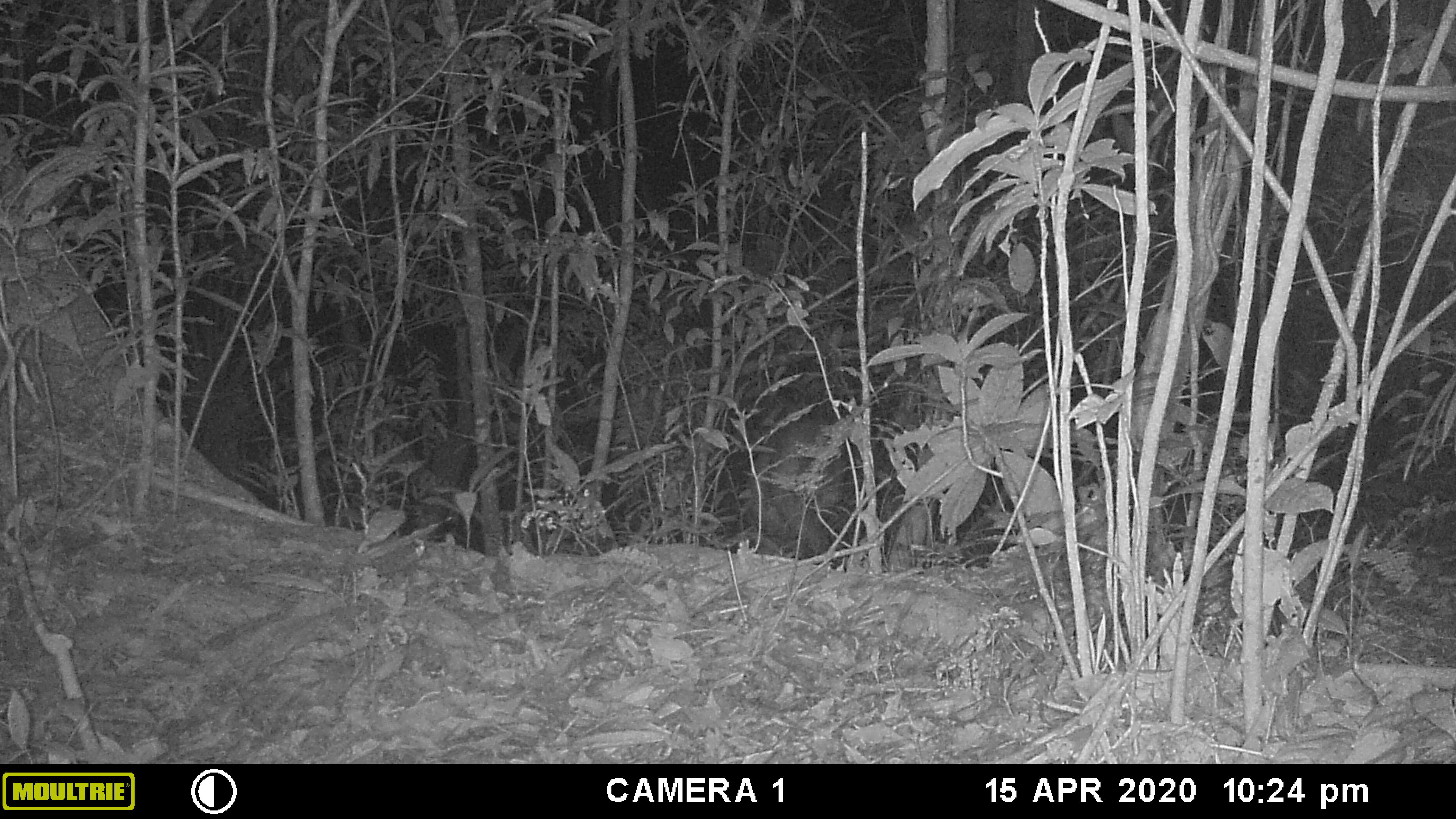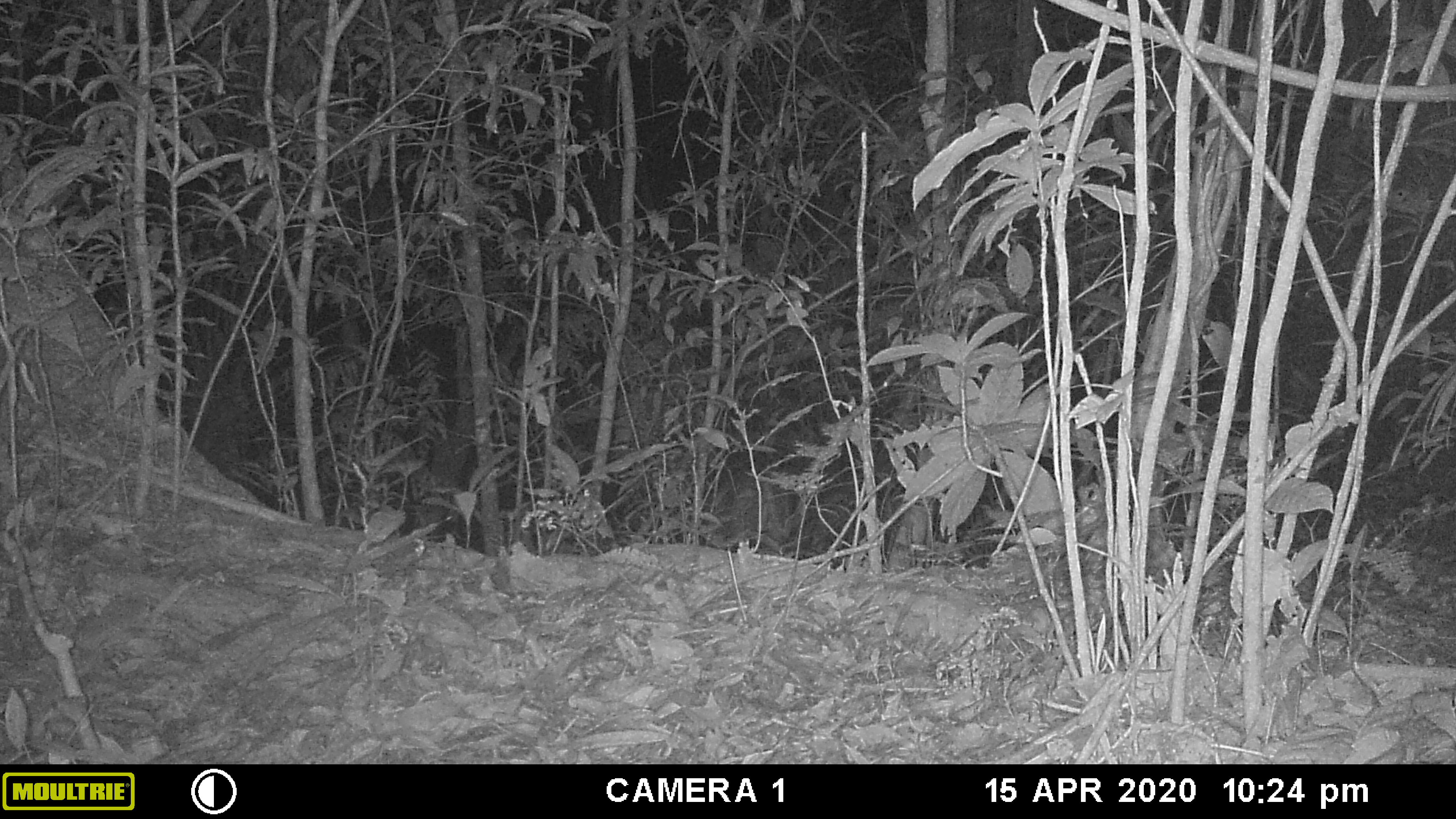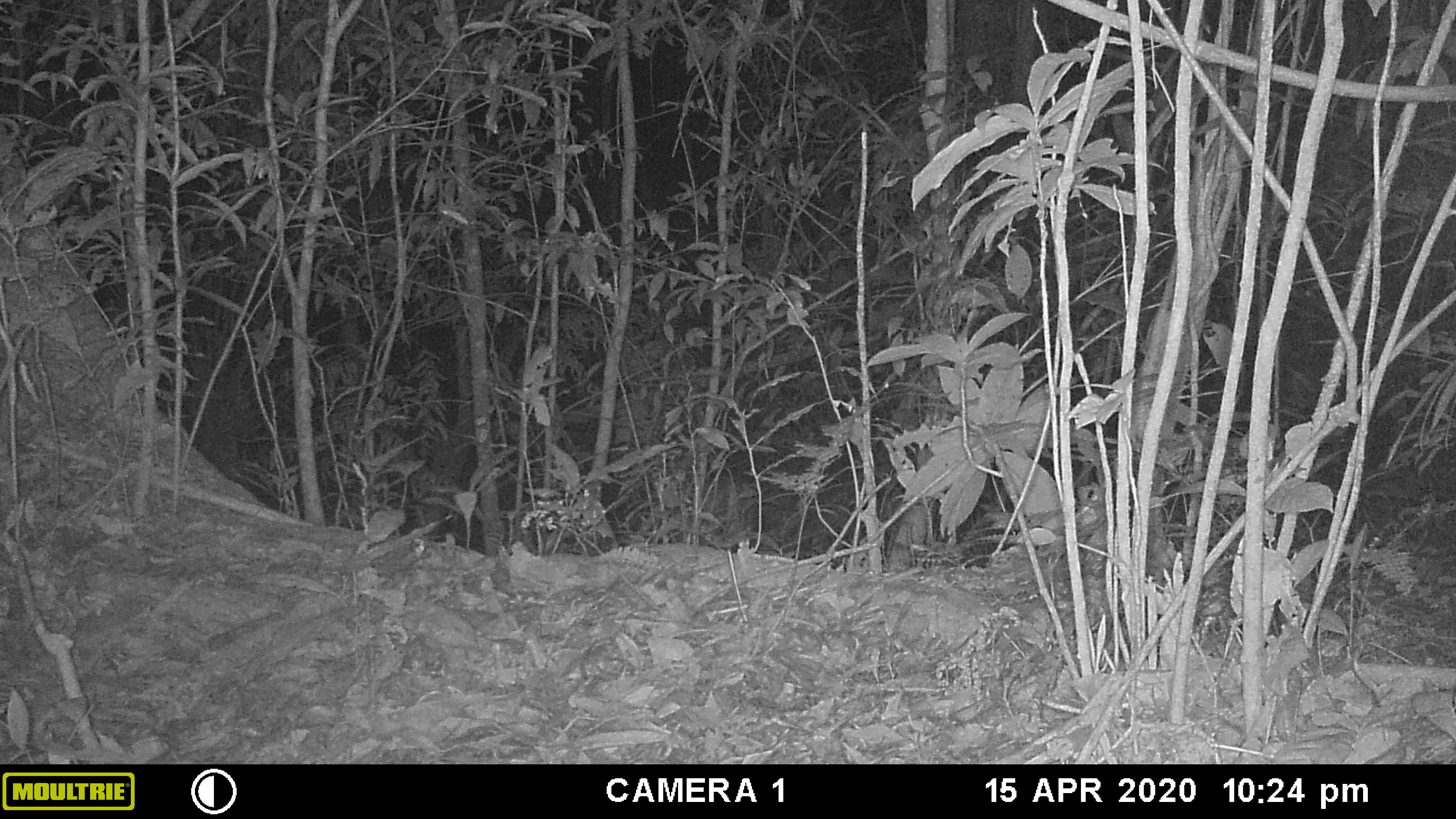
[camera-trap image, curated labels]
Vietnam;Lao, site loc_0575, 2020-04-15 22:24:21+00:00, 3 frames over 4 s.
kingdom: Animalia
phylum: Chordata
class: Mammalia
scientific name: Mammalia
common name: mammal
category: unidentified mammal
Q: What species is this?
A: Unidentified mammal (mammal) (Mammalia).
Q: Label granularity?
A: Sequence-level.